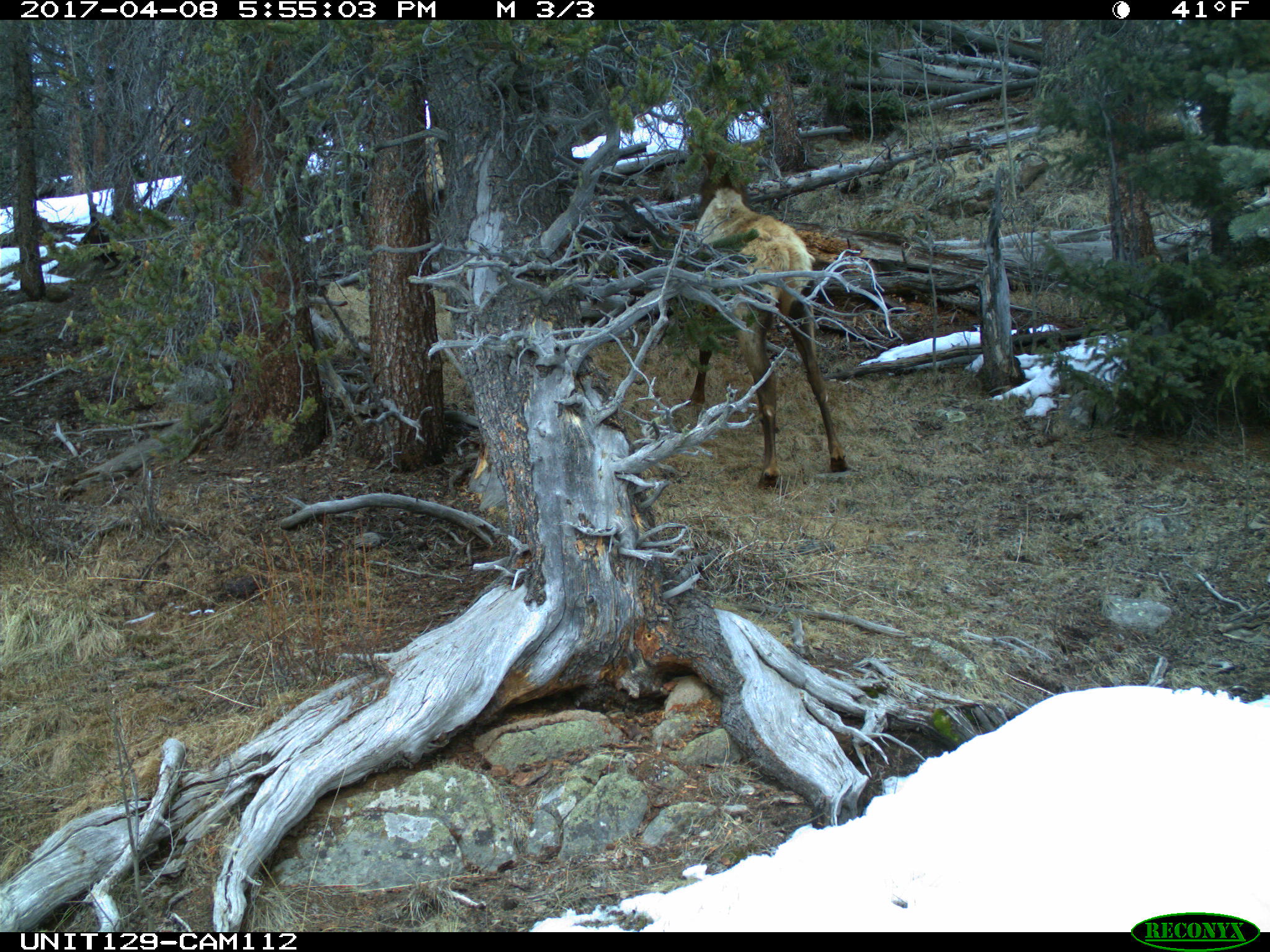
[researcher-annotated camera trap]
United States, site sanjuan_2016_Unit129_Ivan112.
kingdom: Animalia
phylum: Chordata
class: Mammalia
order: Artiodactyla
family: Cervidae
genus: Cervus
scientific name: Cervus elaphus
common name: red deer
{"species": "Cervus elaphus (red deer)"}